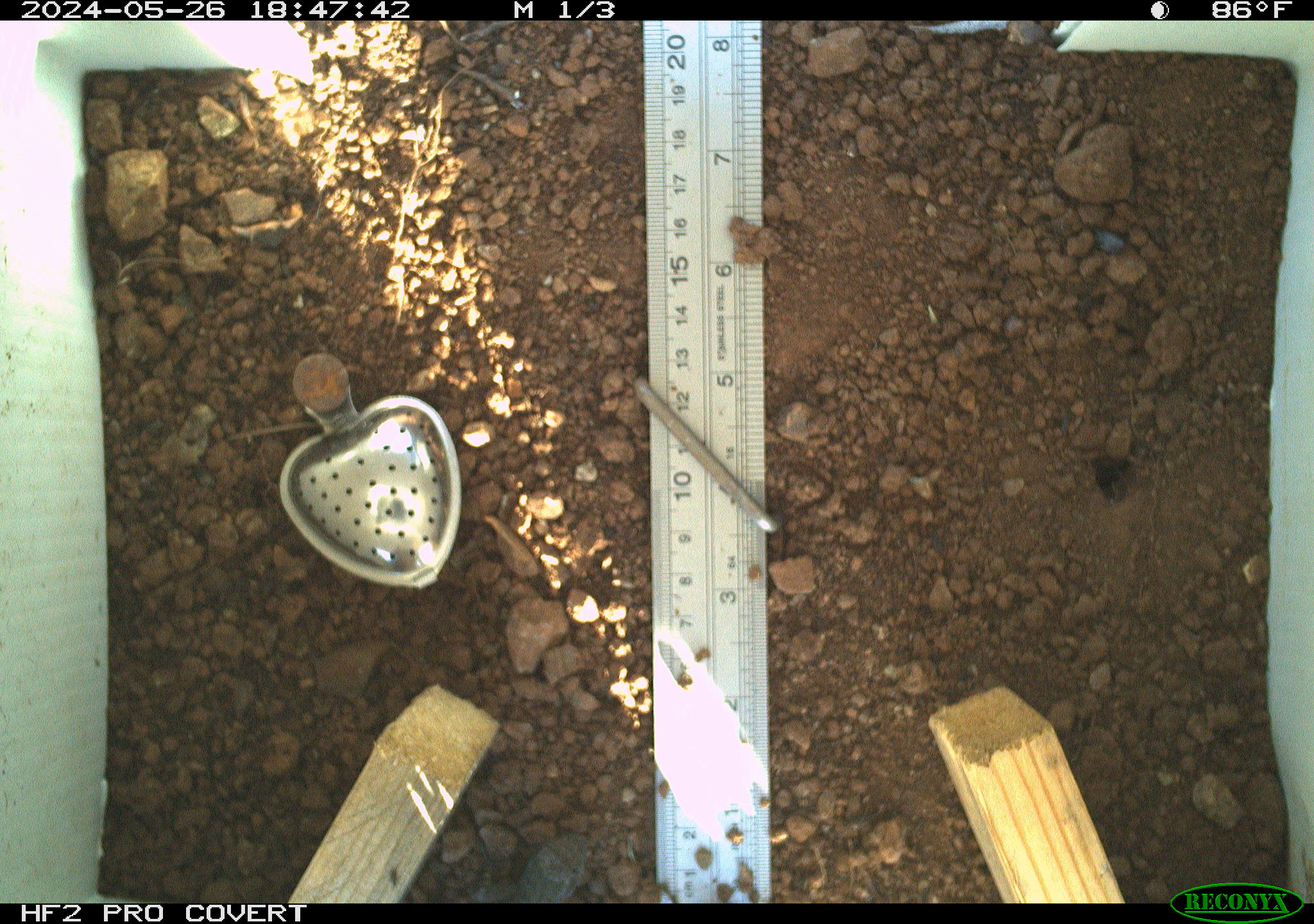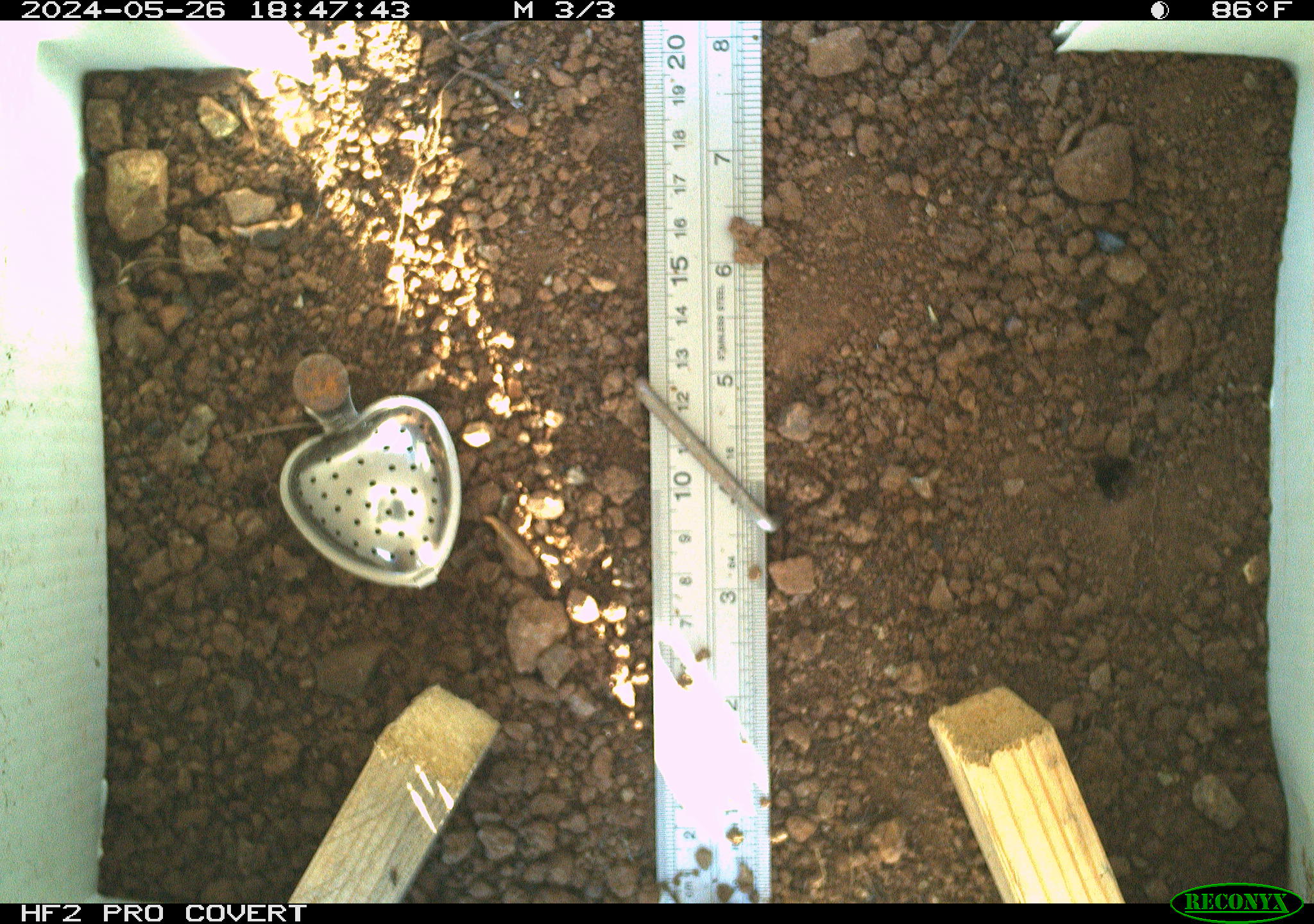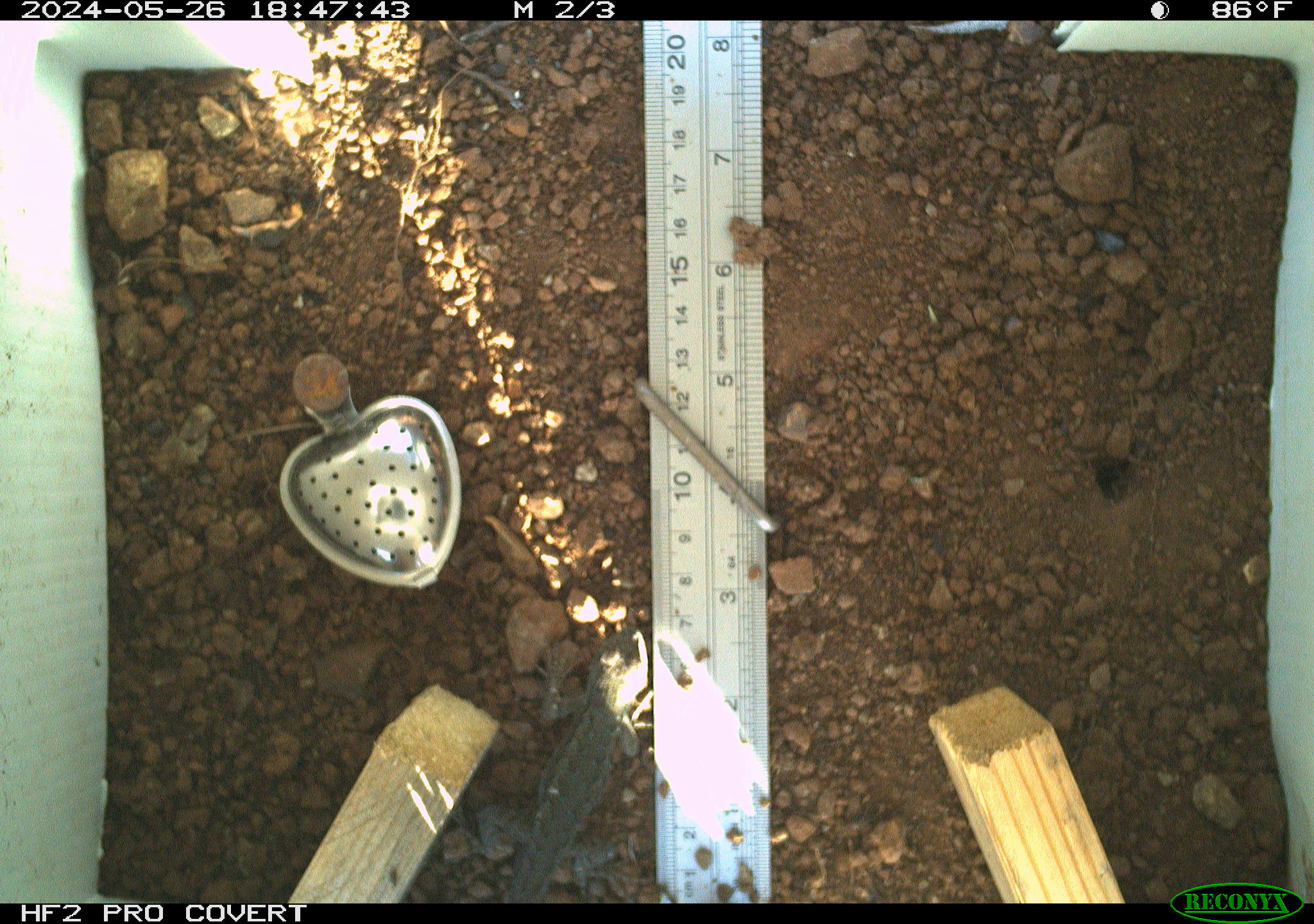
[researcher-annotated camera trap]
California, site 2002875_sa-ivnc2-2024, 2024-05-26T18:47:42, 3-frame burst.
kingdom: Animalia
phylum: Chordata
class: Reptilia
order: Squamata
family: Phrynosomatidae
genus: Sceloporus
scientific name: Sceloporus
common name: spiny lizards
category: sceloporus species